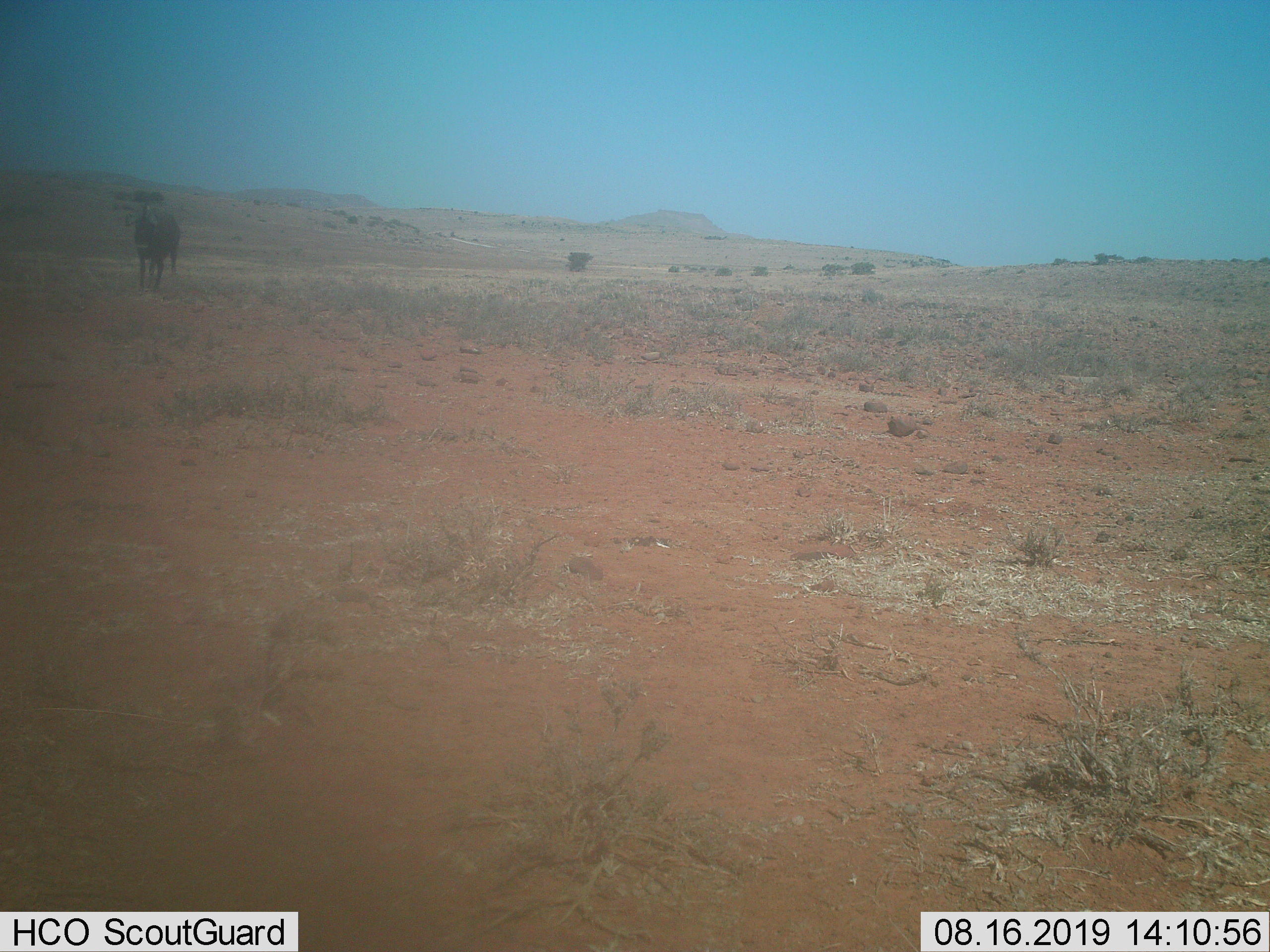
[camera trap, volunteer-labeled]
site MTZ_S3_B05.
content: unidentified animal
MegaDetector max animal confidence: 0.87